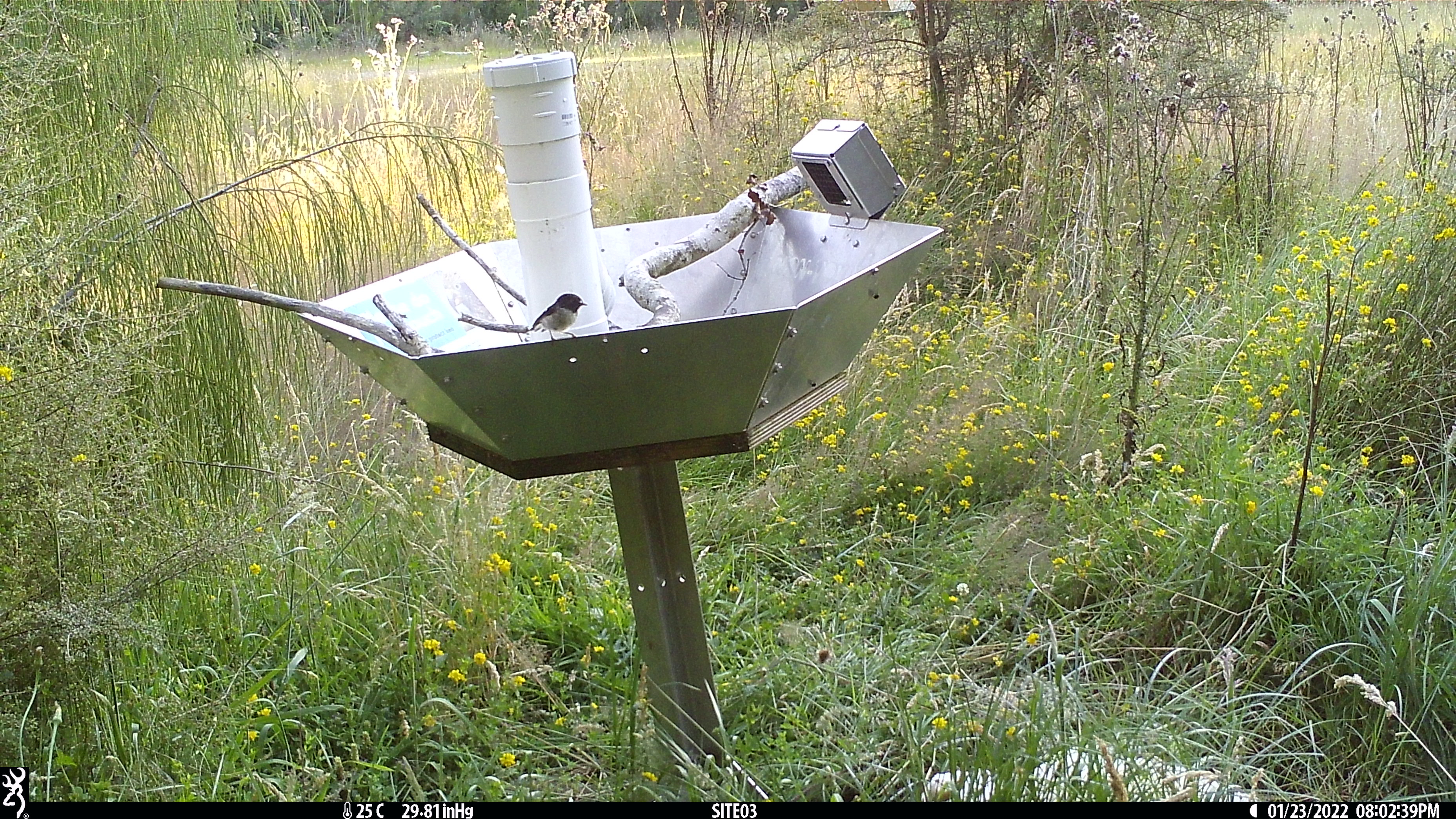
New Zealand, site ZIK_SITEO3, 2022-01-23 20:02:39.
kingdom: Animalia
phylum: Chordata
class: Aves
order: Passeriformes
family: Petroicidae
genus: Petroica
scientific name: Petroica macrocephala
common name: tomtit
Tomtit (Petroica macrocephala).